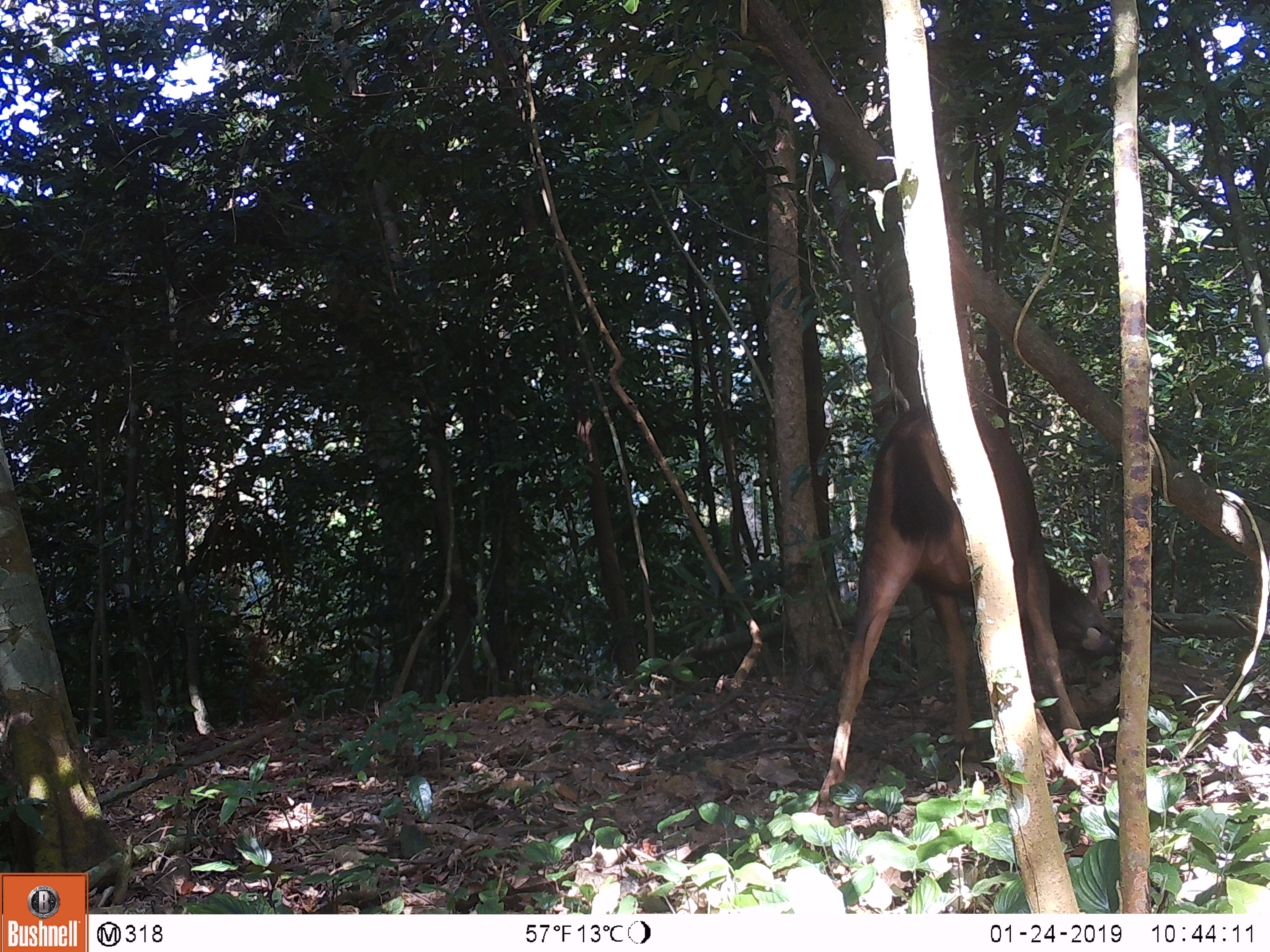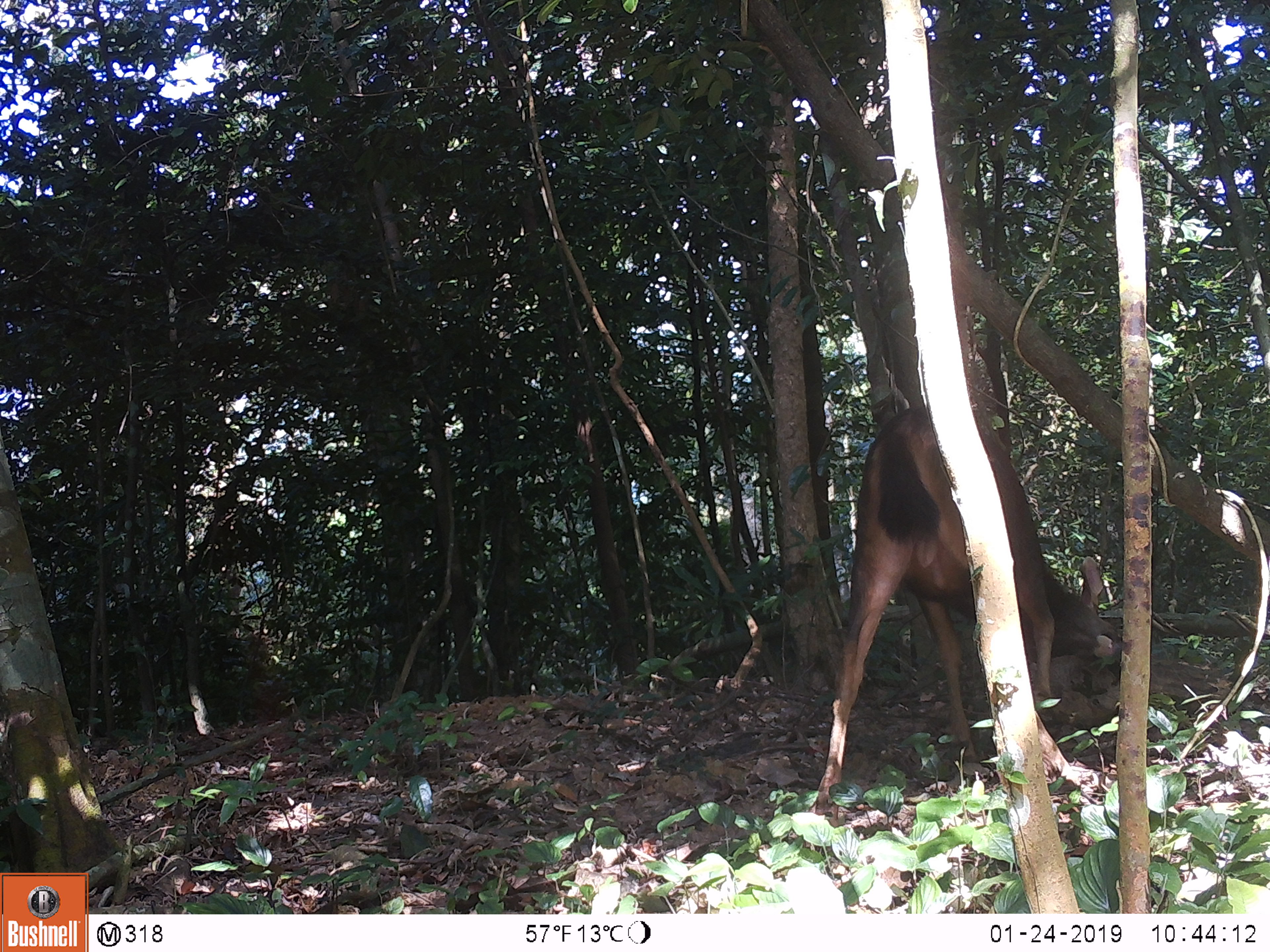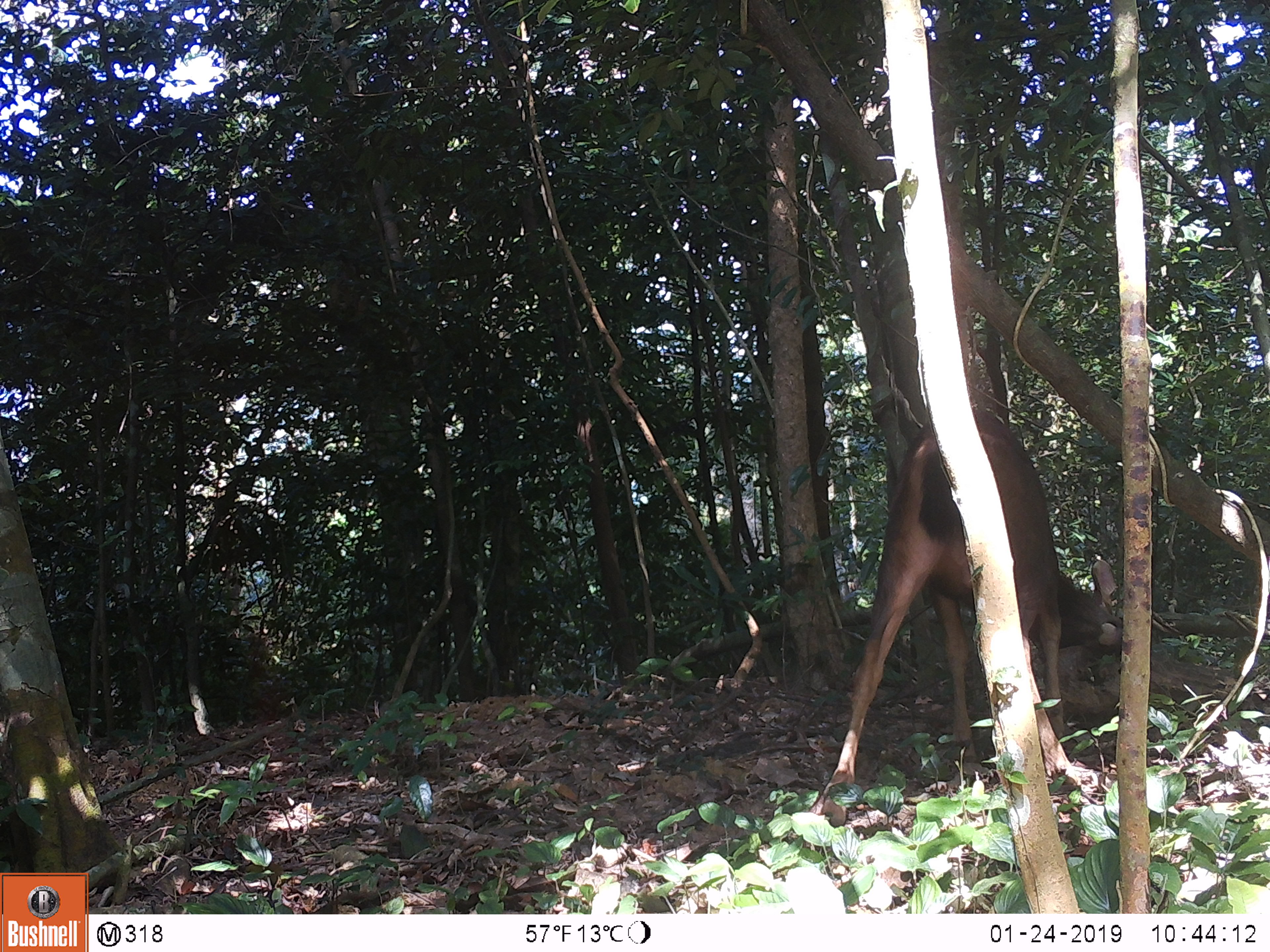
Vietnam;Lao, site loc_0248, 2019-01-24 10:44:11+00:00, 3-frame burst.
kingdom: Animalia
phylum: Chordata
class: Mammalia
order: Artiodactyla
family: Cervidae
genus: Rusa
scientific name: Rusa unicolor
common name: sambar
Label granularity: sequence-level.